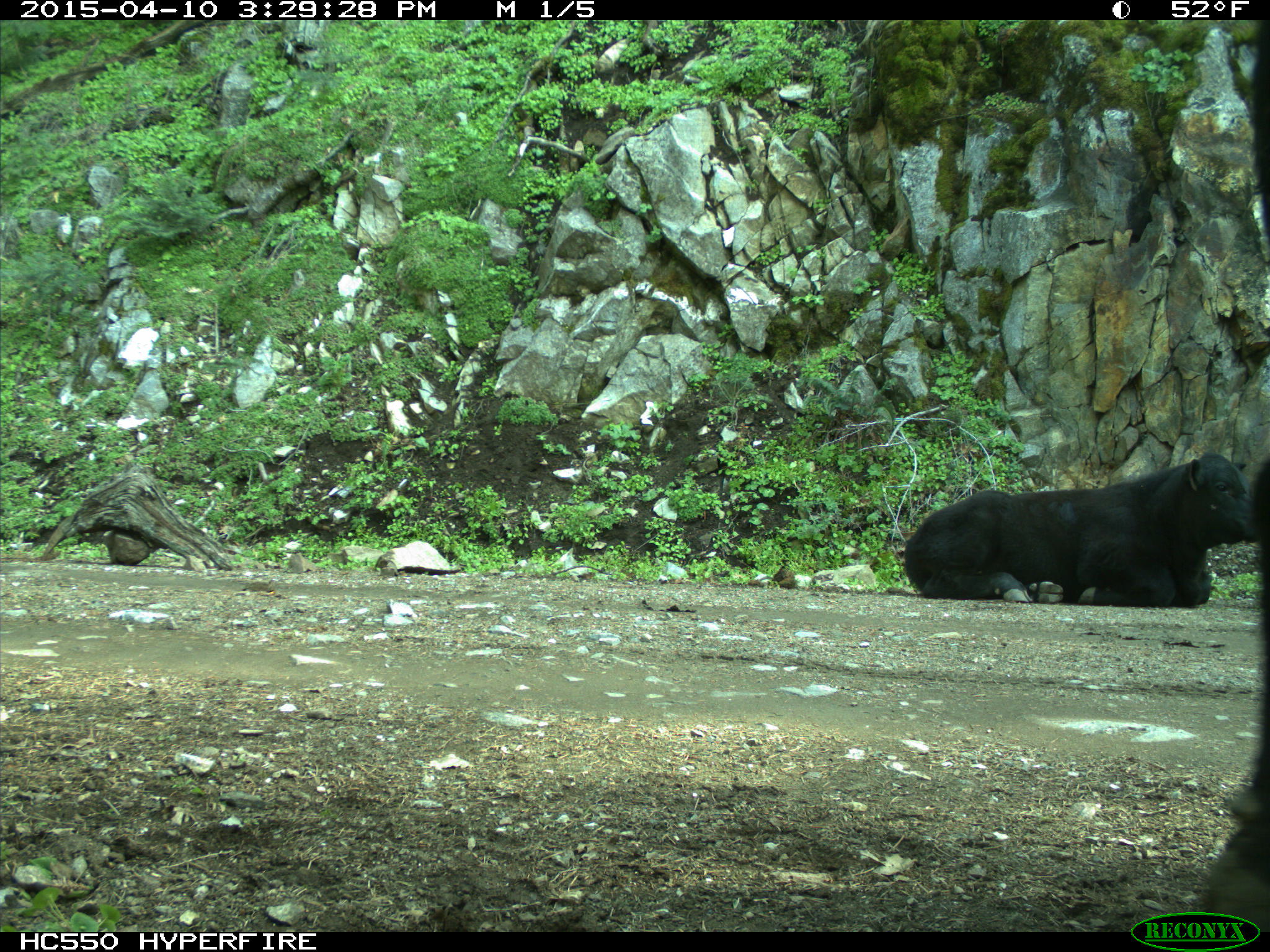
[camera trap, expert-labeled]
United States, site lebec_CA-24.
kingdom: Animalia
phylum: Chordata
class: Mammalia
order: Artiodactyla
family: Bovidae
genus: Bos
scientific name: Bos taurus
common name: domestic cow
Bos taurus (domestic cow).